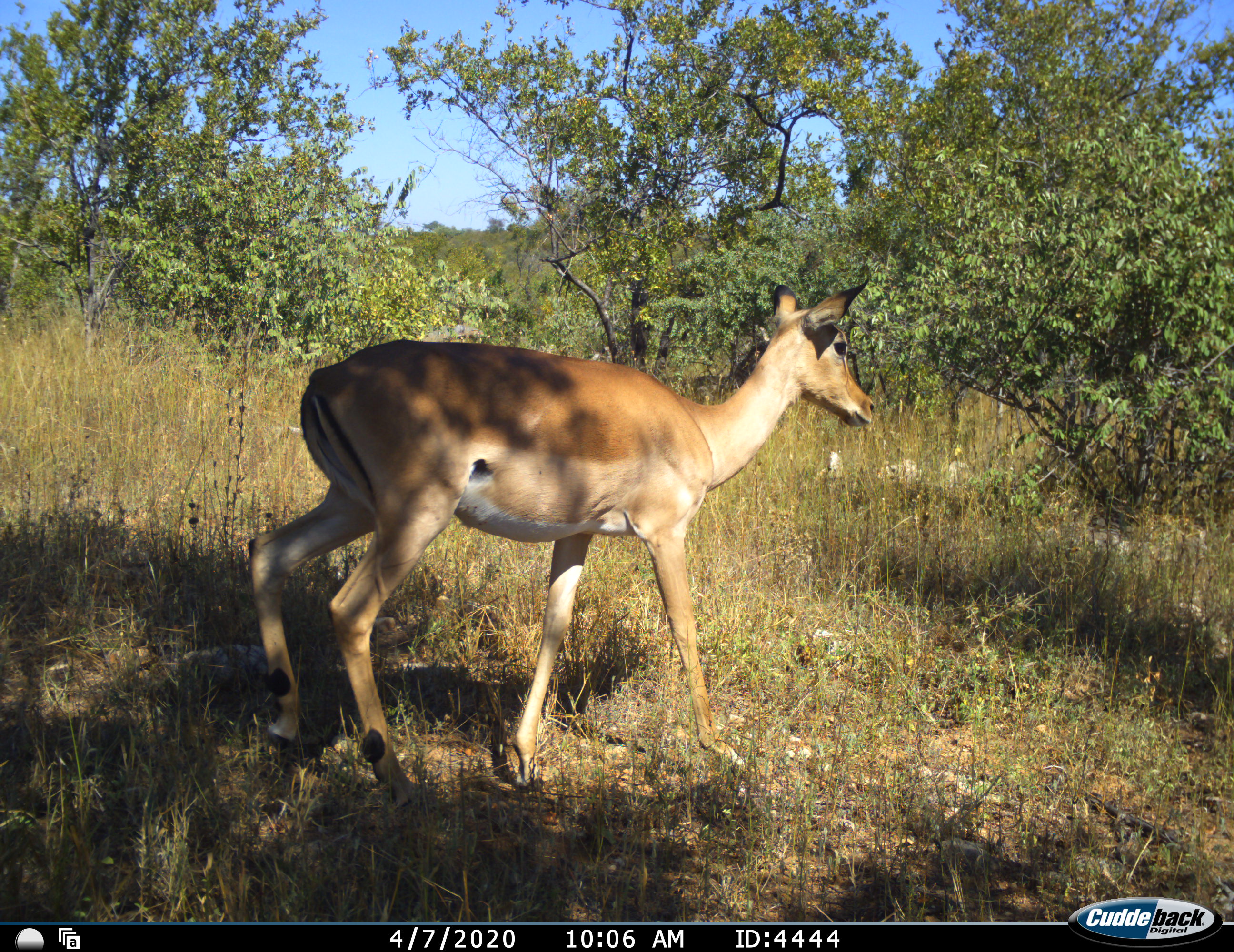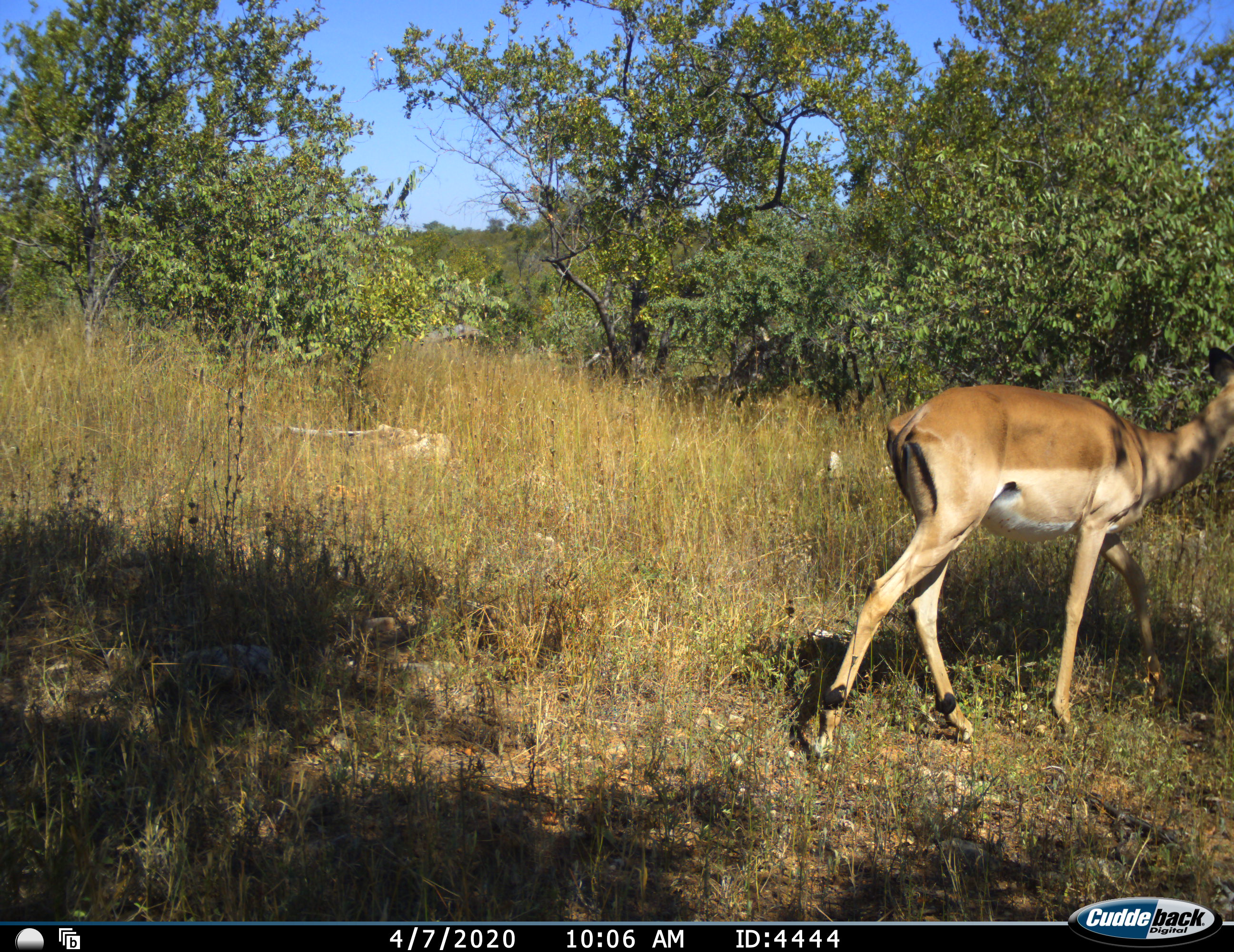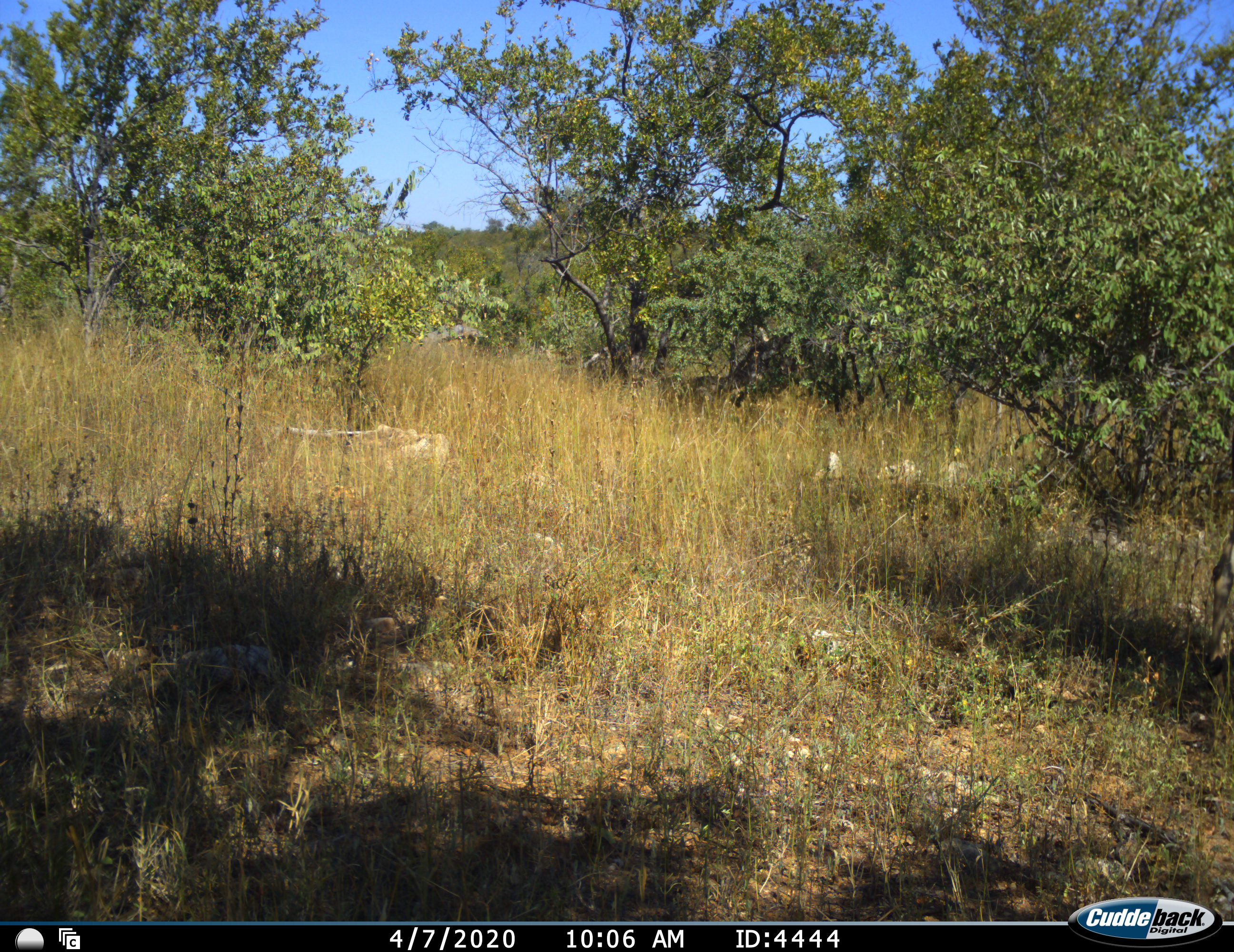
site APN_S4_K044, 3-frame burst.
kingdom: Animalia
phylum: Chordata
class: Mammalia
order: Artiodactyla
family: Bovidae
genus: Aepyceros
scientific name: Aepyceros melampus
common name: impala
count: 1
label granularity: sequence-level